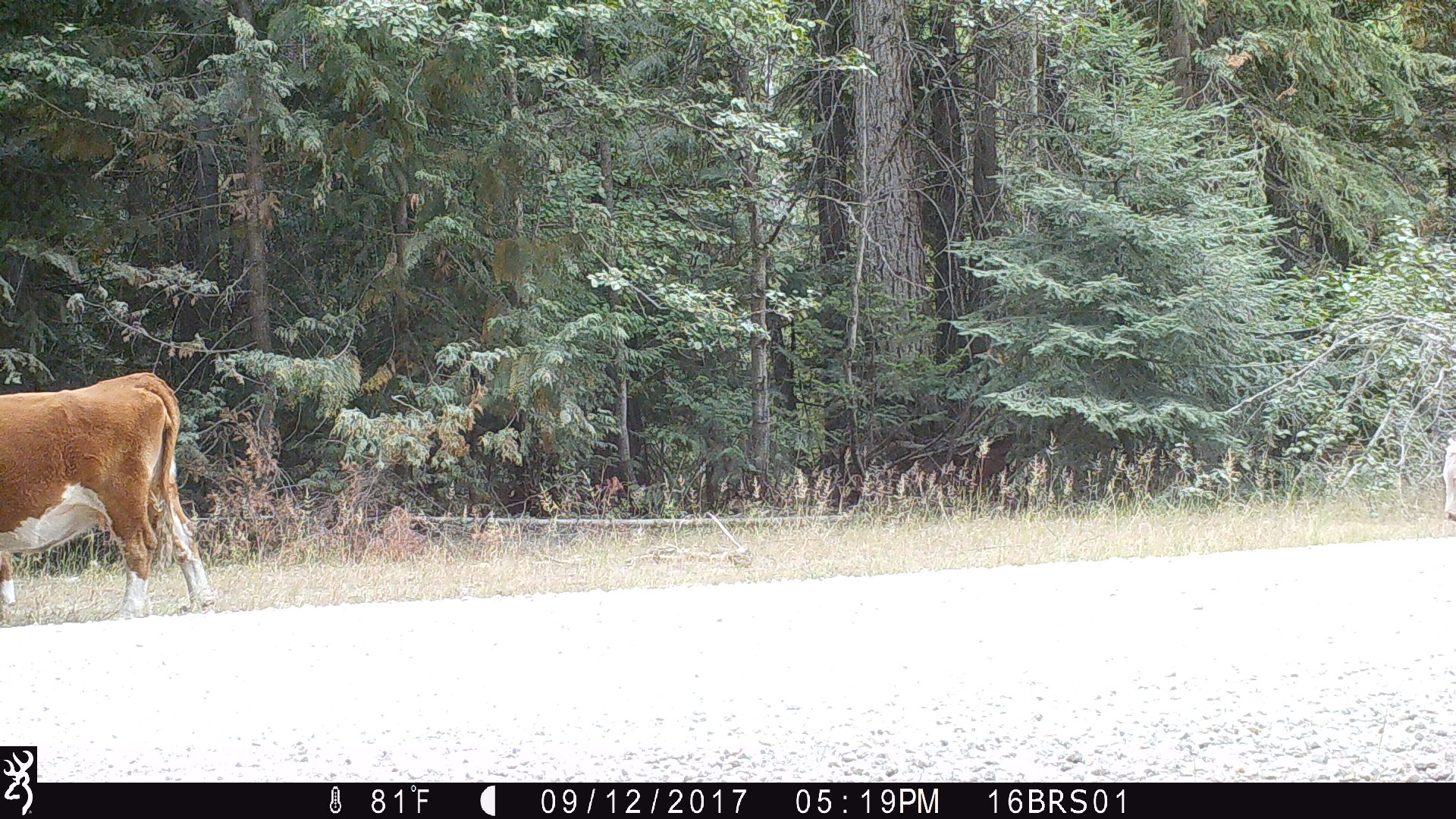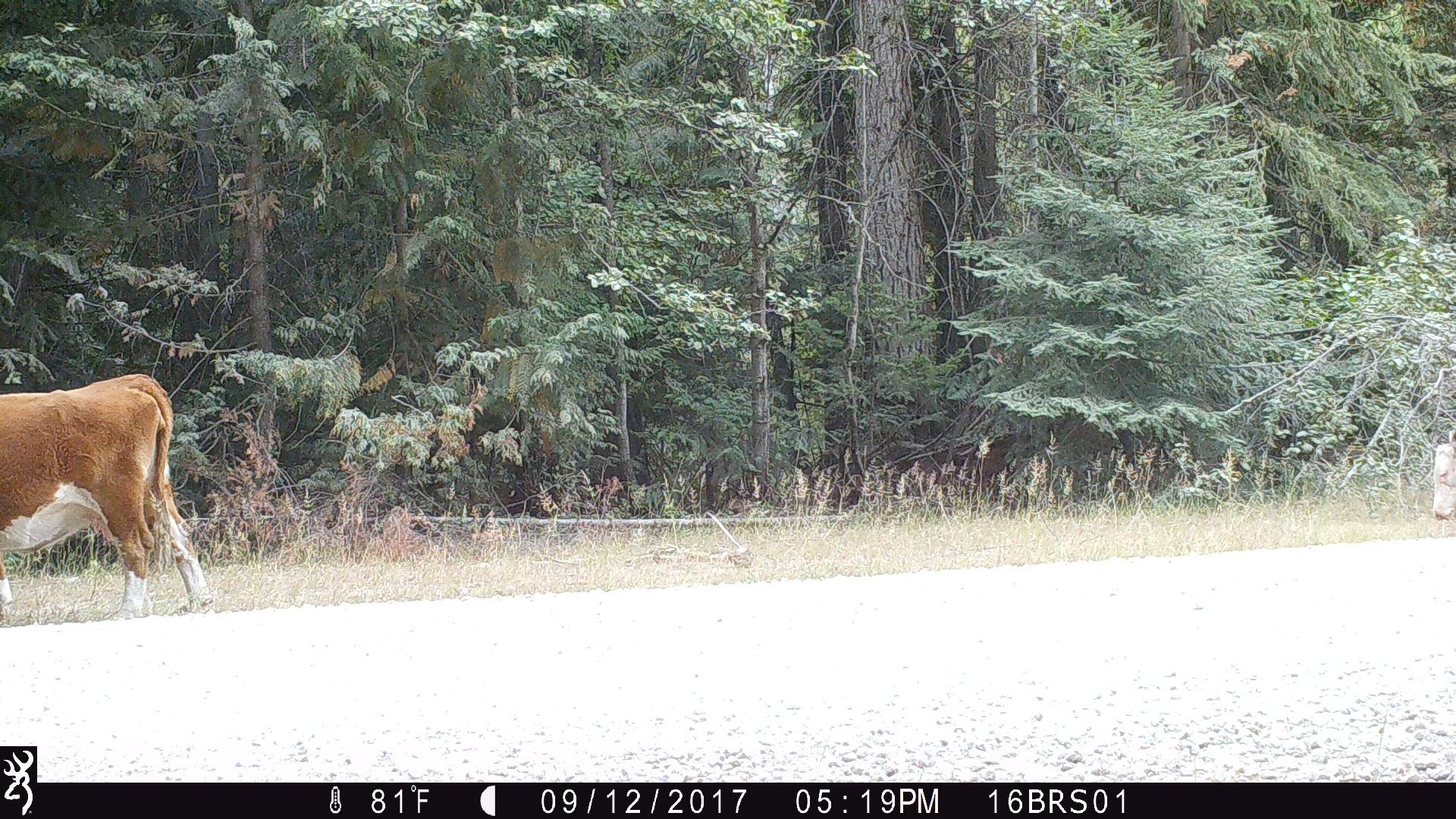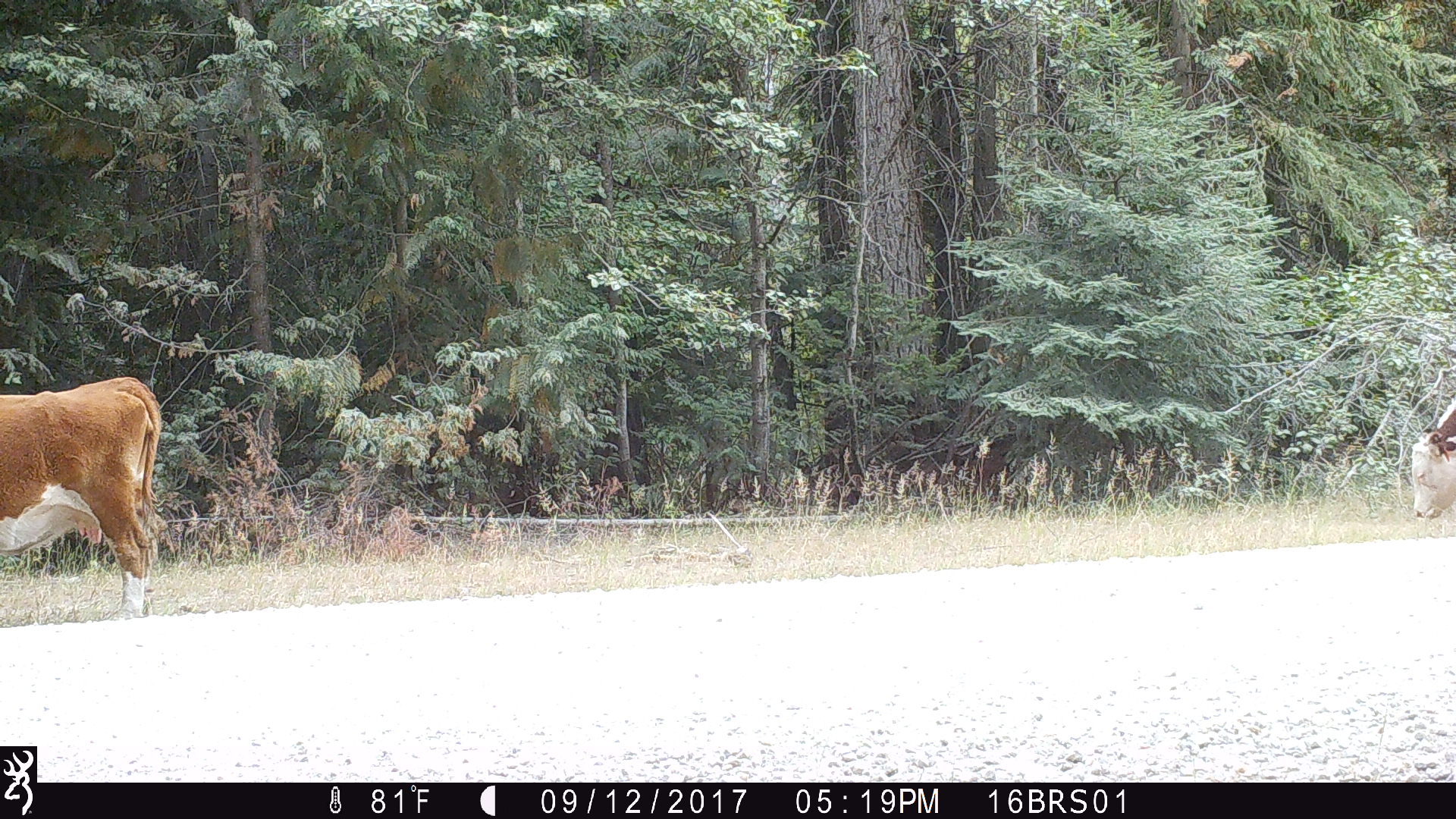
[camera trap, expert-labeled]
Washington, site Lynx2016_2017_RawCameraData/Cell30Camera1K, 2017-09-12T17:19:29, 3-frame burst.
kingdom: Animalia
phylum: Chordata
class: Mammalia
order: Artiodactyla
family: Bovidae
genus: Bos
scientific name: Bos taurus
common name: domestic cattle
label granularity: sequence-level